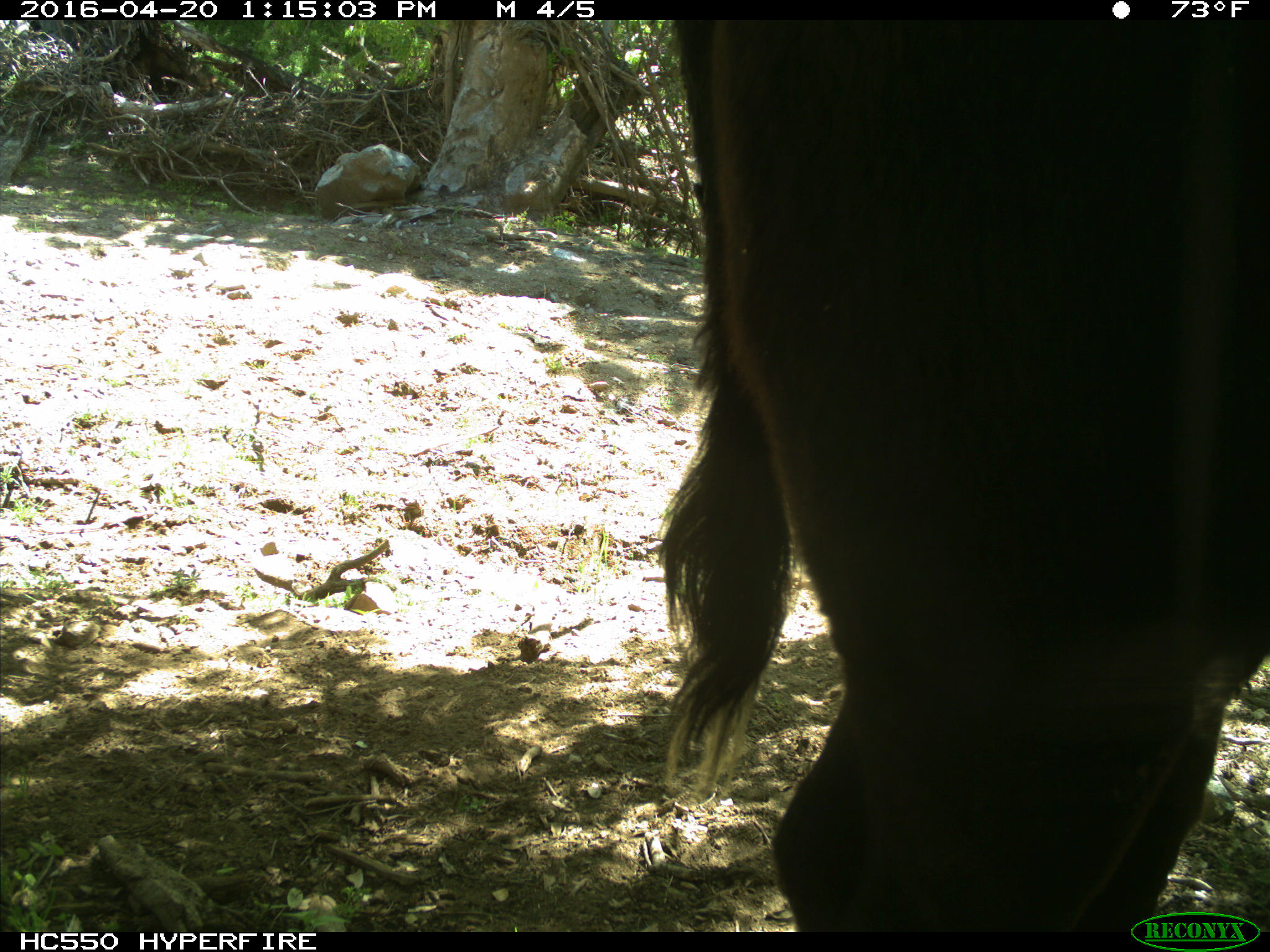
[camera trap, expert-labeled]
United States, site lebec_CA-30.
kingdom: Animalia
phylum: Chordata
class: Mammalia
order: Artiodactyla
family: Bovidae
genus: Bos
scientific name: Bos taurus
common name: domestic cow